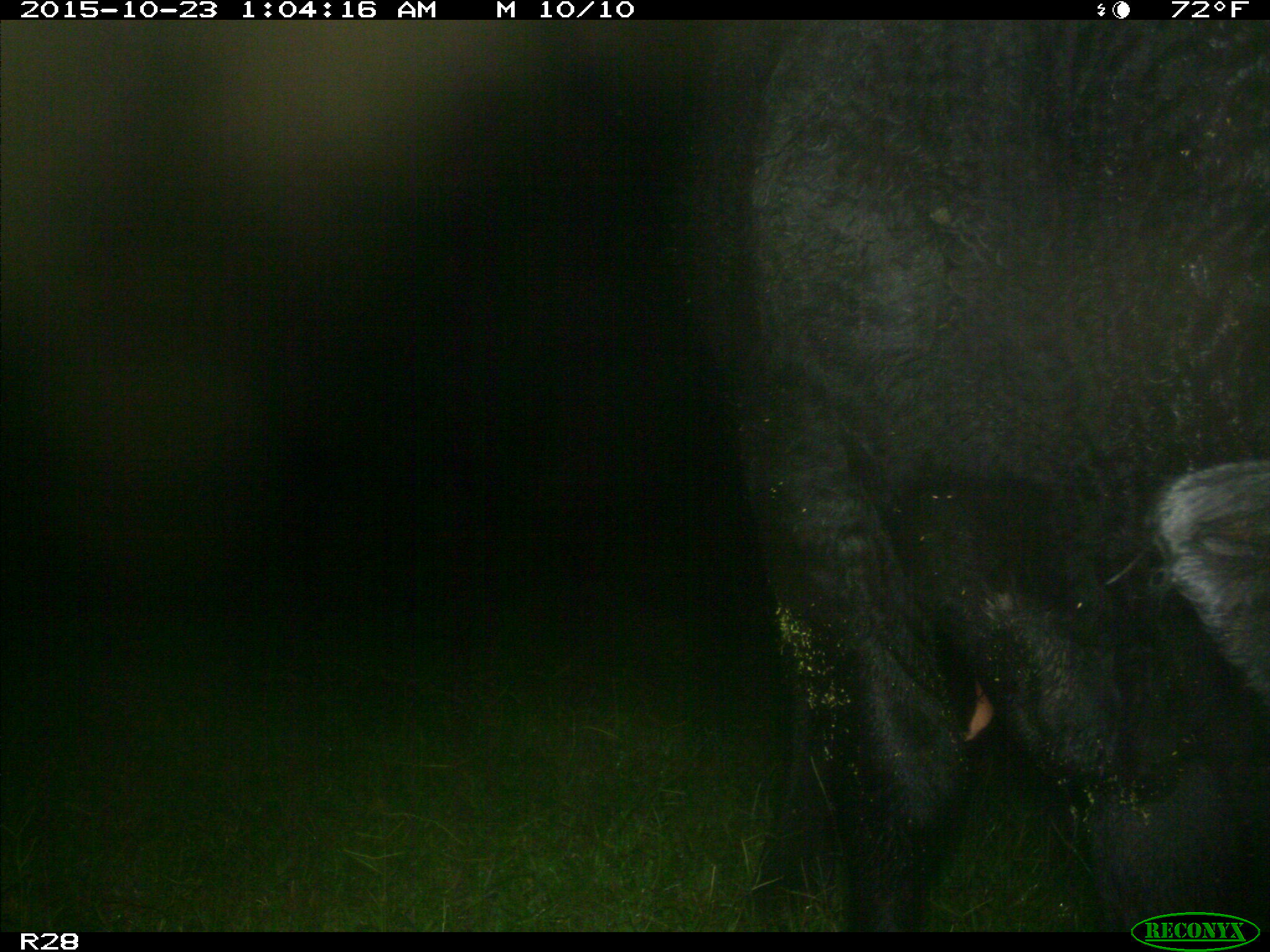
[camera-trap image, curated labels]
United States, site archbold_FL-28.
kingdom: Animalia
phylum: Chordata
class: Mammalia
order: Artiodactyla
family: Bovidae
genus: Bos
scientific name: Bos taurus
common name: domestic cow